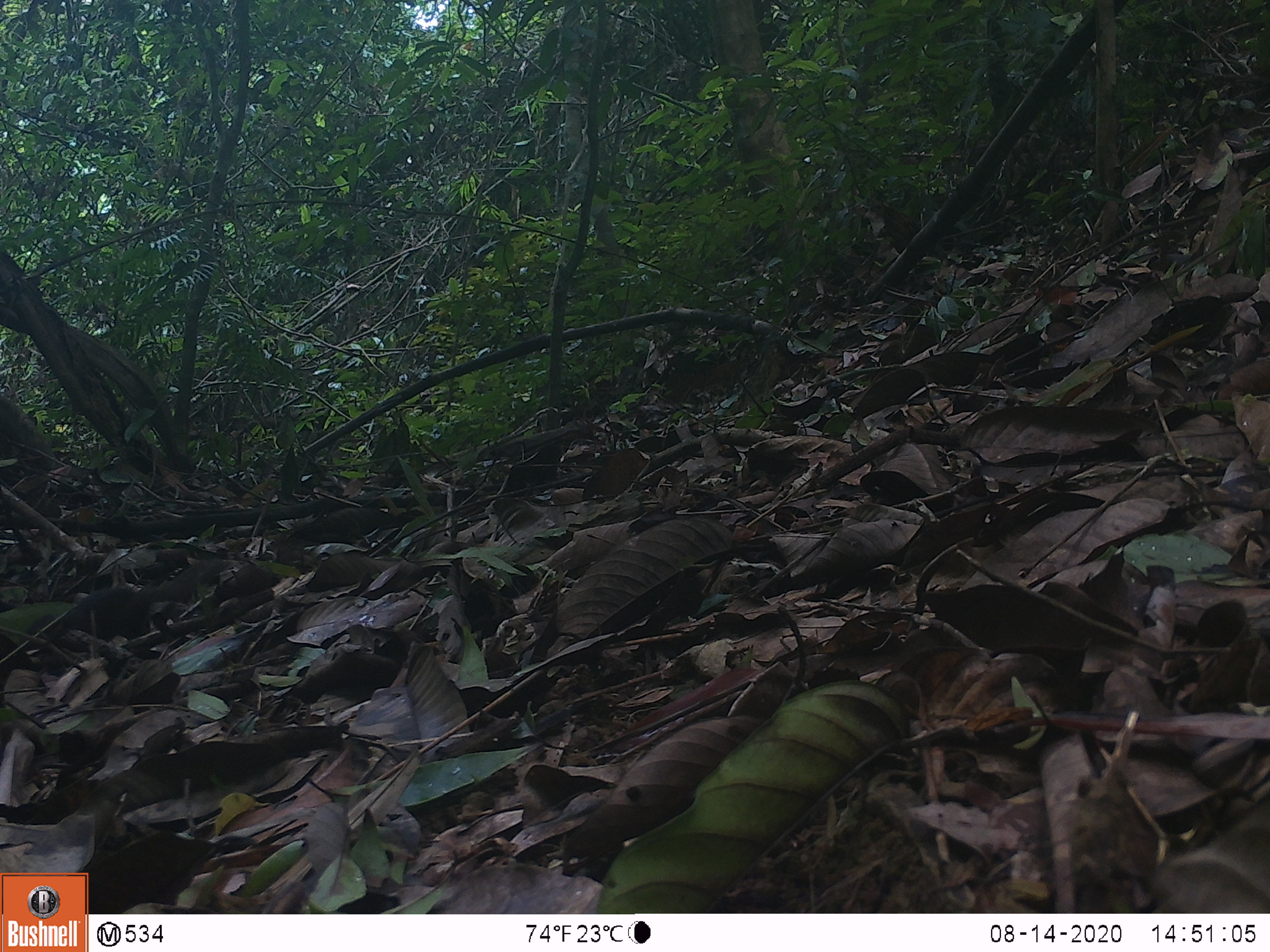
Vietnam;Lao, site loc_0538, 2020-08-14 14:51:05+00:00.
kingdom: Animalia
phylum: Chordata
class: Mammalia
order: Scandentia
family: Tupaiidae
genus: Tupaia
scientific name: Tupaia belangeri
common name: northern treeshrew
Northern treeshrew (Tupaia belangeri). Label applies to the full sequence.